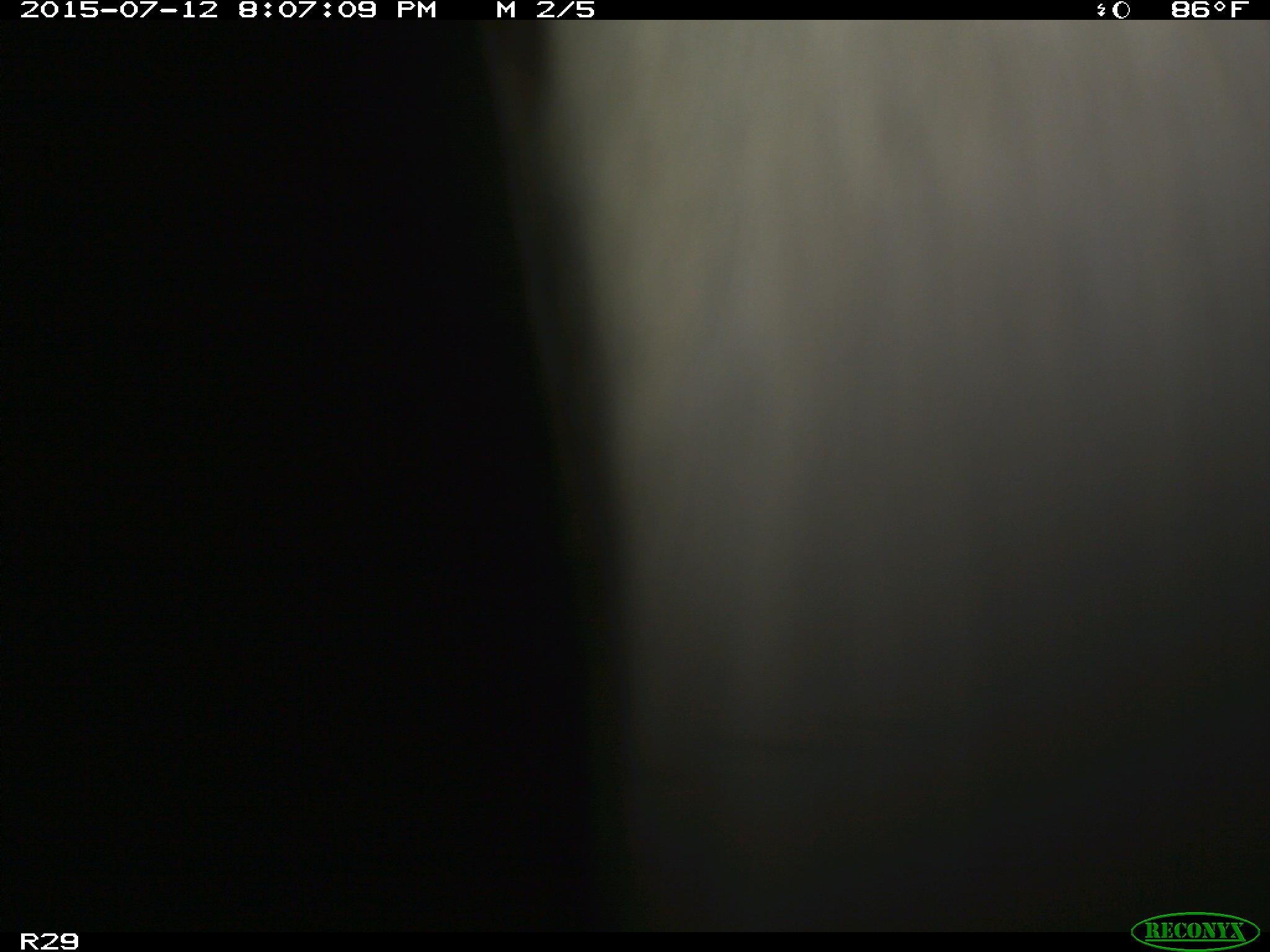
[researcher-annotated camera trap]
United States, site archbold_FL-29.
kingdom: Animalia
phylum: Chordata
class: Mammalia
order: Artiodactyla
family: Bovidae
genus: Bos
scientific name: Bos taurus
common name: domestic cow